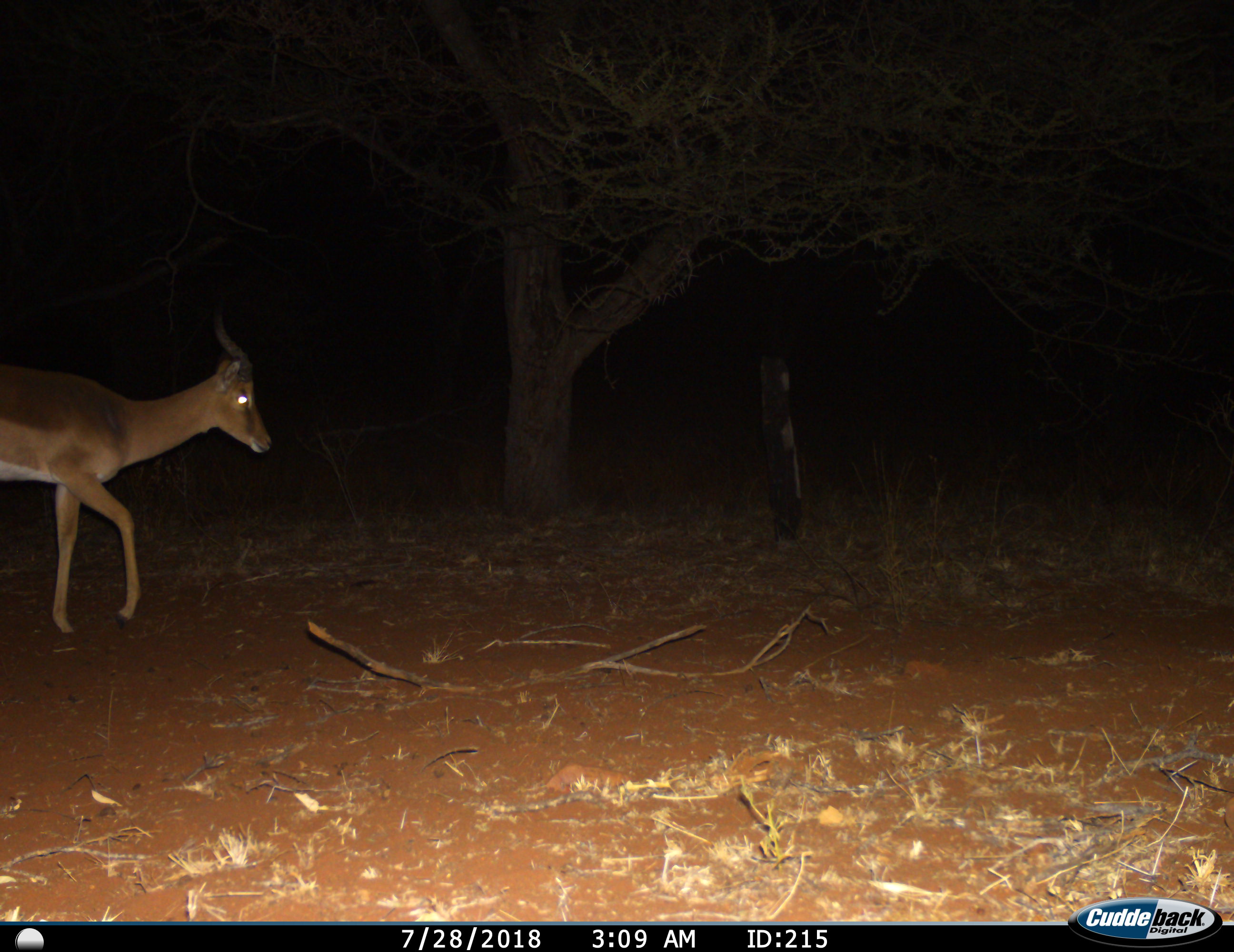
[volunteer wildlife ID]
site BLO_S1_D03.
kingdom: Animalia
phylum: Chordata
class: Mammalia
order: Artiodactyla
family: Bovidae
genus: Aepyceros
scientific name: Aepyceros melampus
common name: impala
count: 1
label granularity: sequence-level